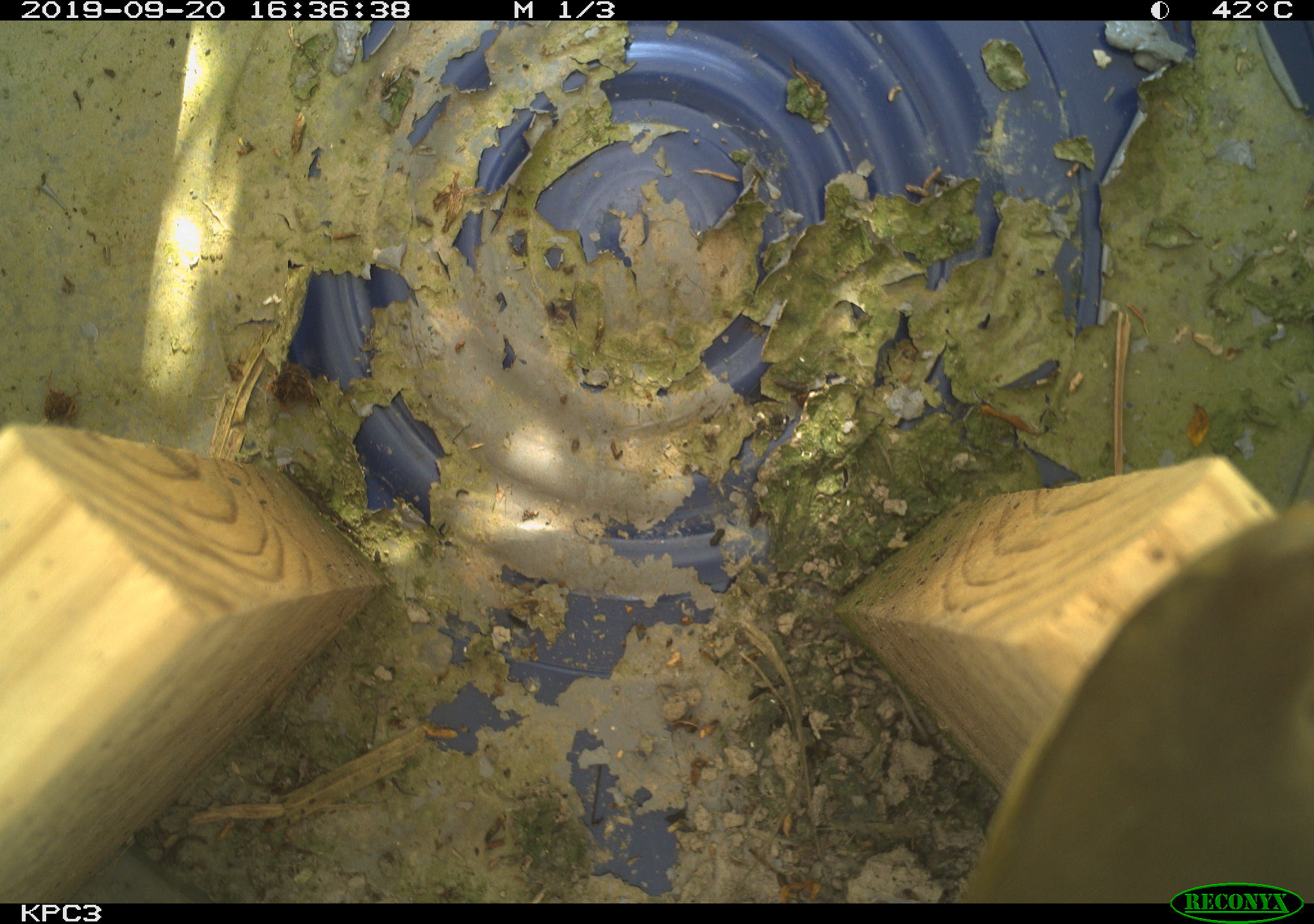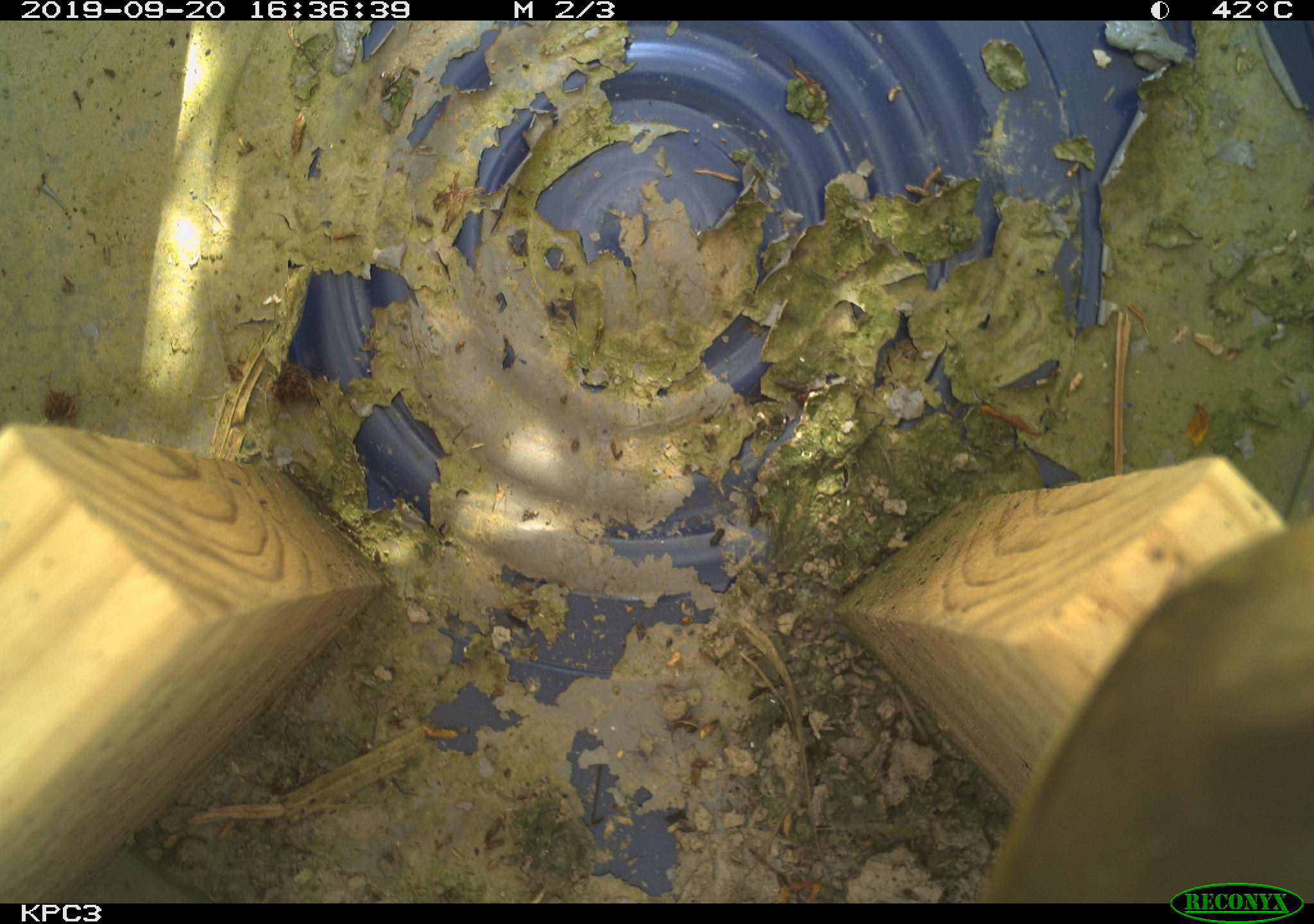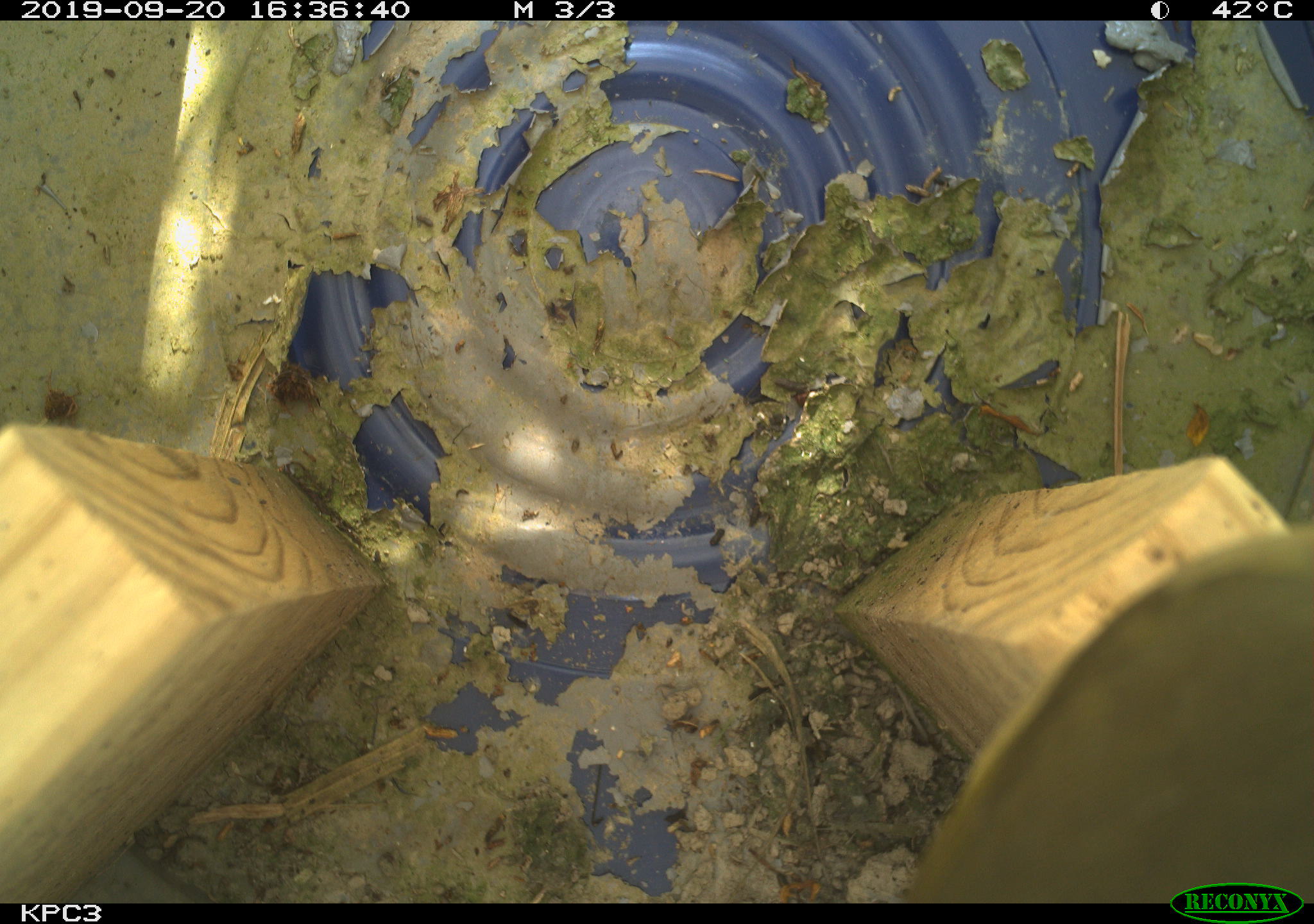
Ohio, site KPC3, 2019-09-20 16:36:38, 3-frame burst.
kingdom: Animalia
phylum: Chordata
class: Aves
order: Passeriformes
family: Parulidae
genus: Geothlypis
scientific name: Geothlypis trichas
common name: common yellowthroat